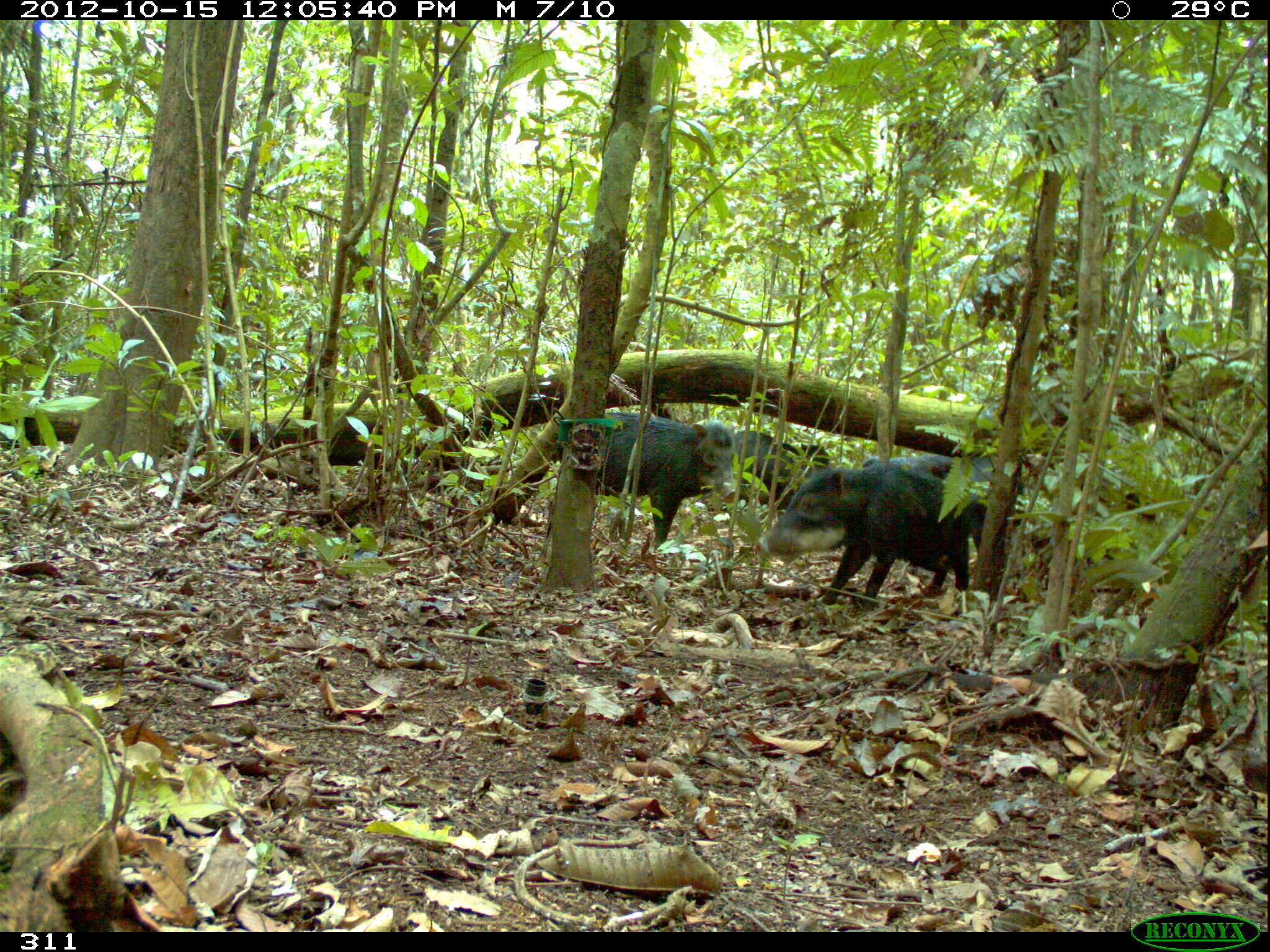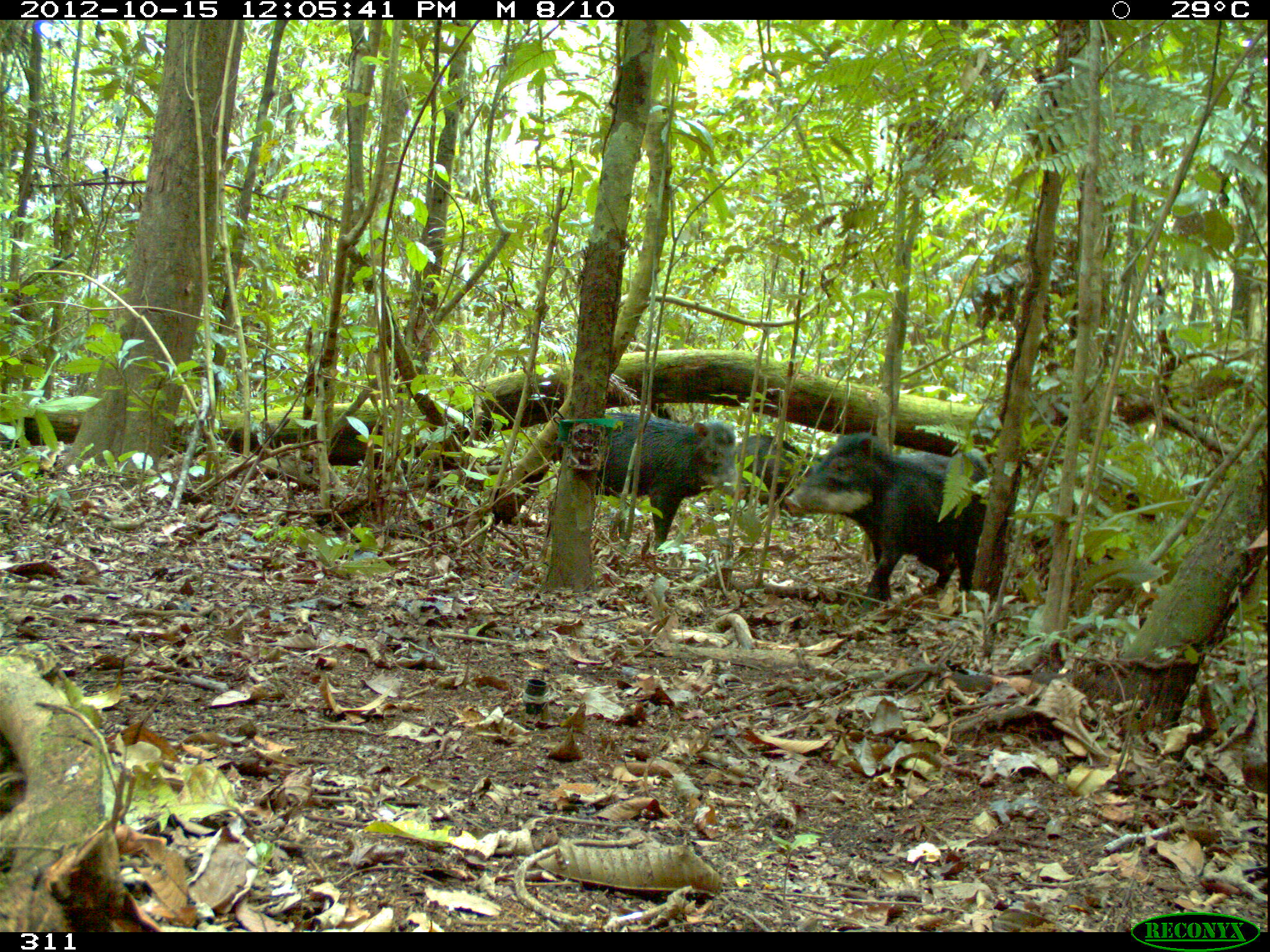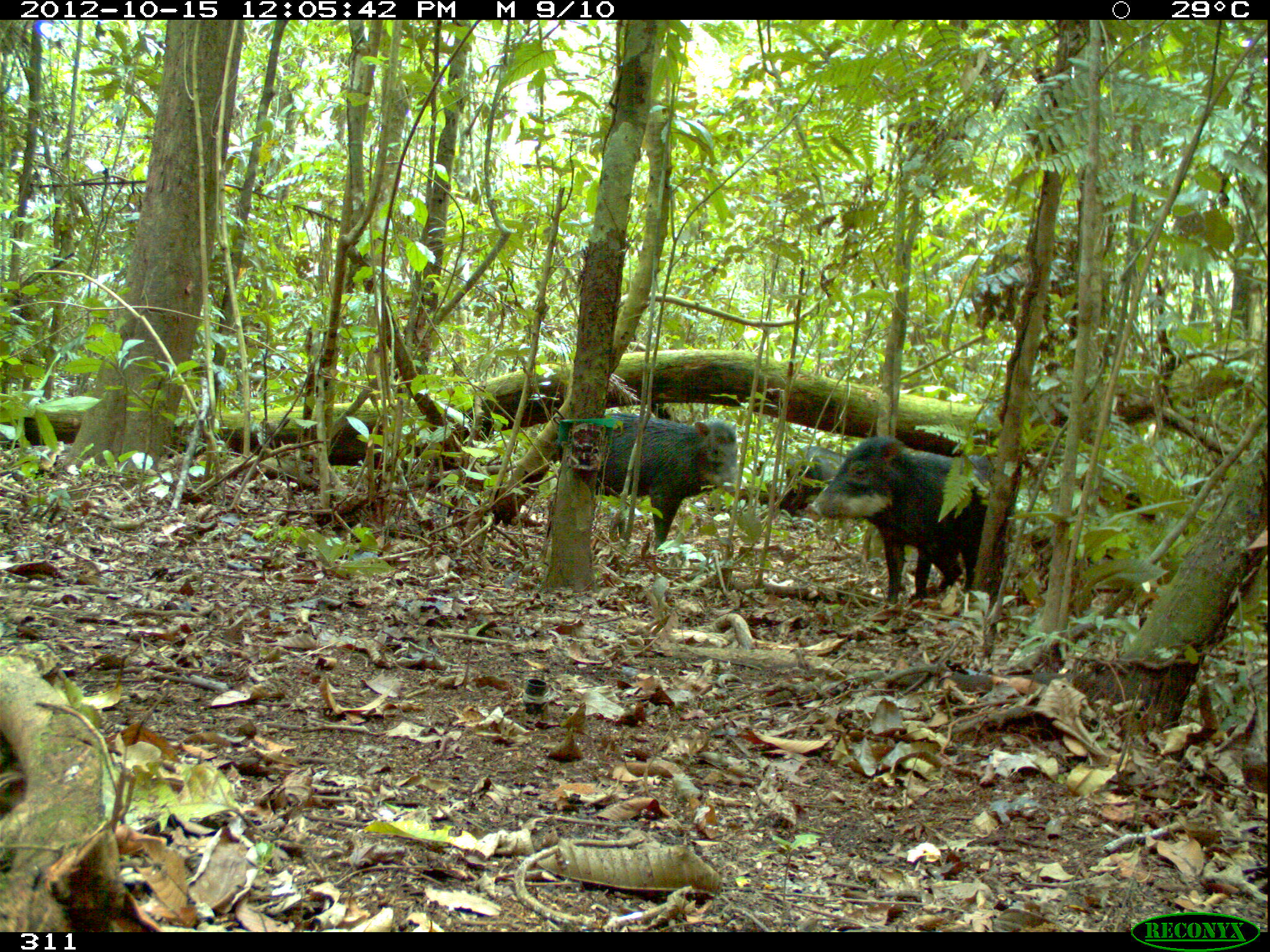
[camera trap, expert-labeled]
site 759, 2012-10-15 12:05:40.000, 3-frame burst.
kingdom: Animalia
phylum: Chordata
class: Mammalia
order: Artiodactyla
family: Tayassuidae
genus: Tayassu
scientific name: Tayassu pecari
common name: white-lipped peccary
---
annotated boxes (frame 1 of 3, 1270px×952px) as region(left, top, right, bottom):
tayassu pecari: region(751, 462, 972, 613); region(561, 410, 737, 556); region(687, 428, 829, 534); region(866, 454, 993, 482)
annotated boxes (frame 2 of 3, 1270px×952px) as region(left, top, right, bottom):
tayassu pecari: region(785, 433, 1013, 614); region(595, 411, 738, 555); region(733, 434, 811, 505)